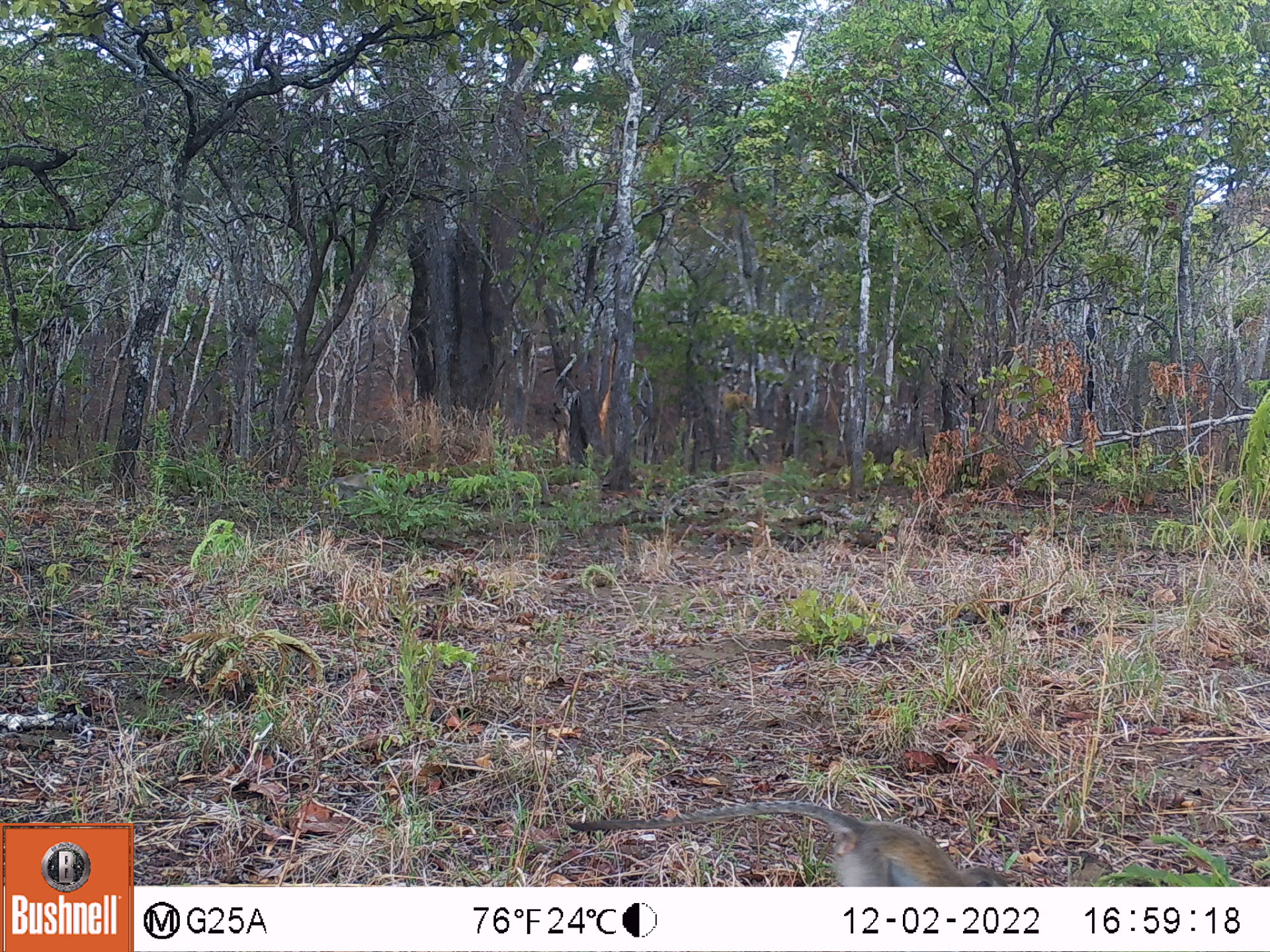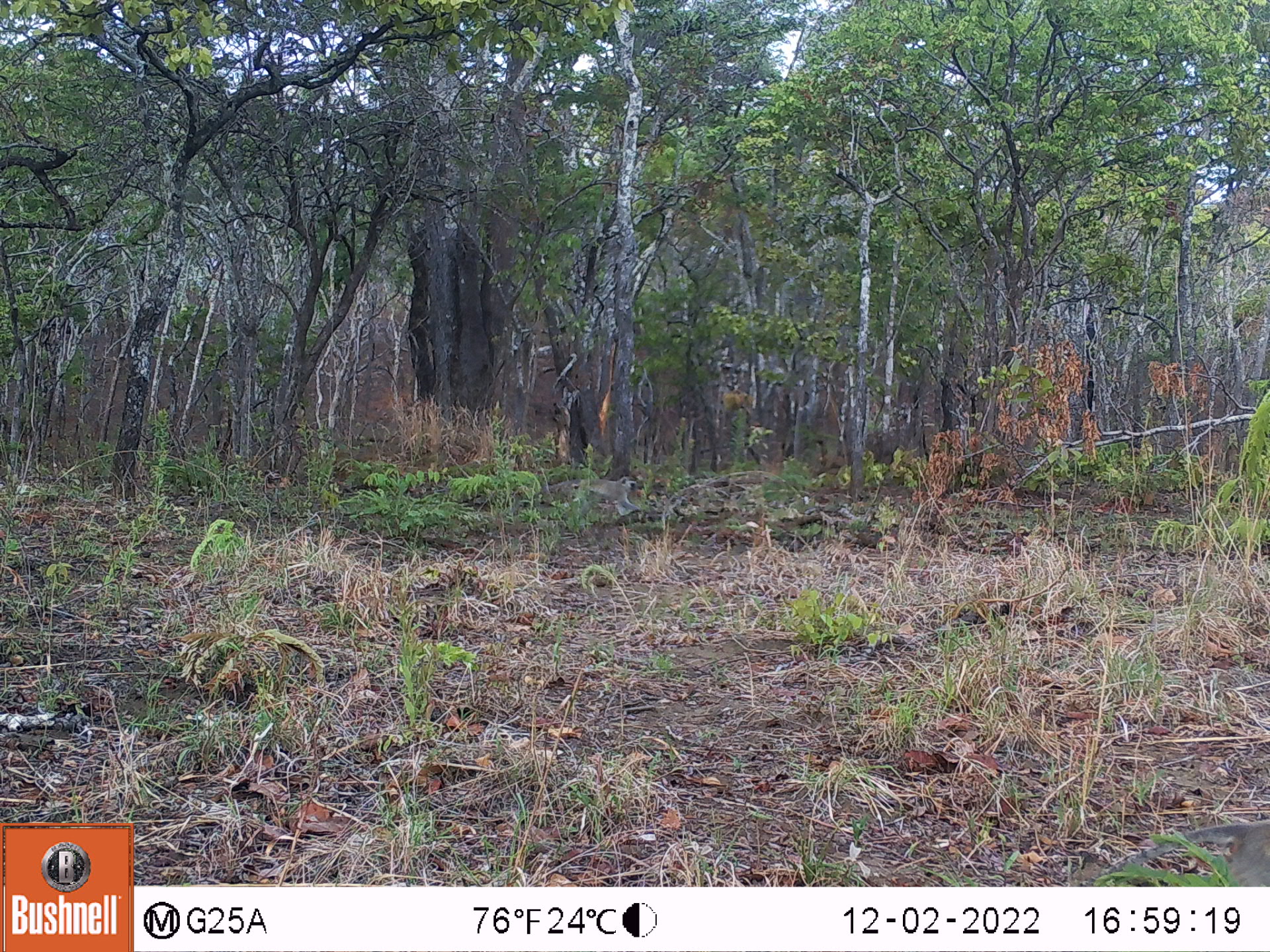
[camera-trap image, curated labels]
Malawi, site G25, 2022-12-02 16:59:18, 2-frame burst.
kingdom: Animalia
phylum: Chordata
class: Mammalia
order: Primates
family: Cercopithecidae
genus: Chlorocebus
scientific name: Chlorocebus pygerythrus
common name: vervet monkey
Vervet monkey (Chlorocebus pygerythrus), count 2.